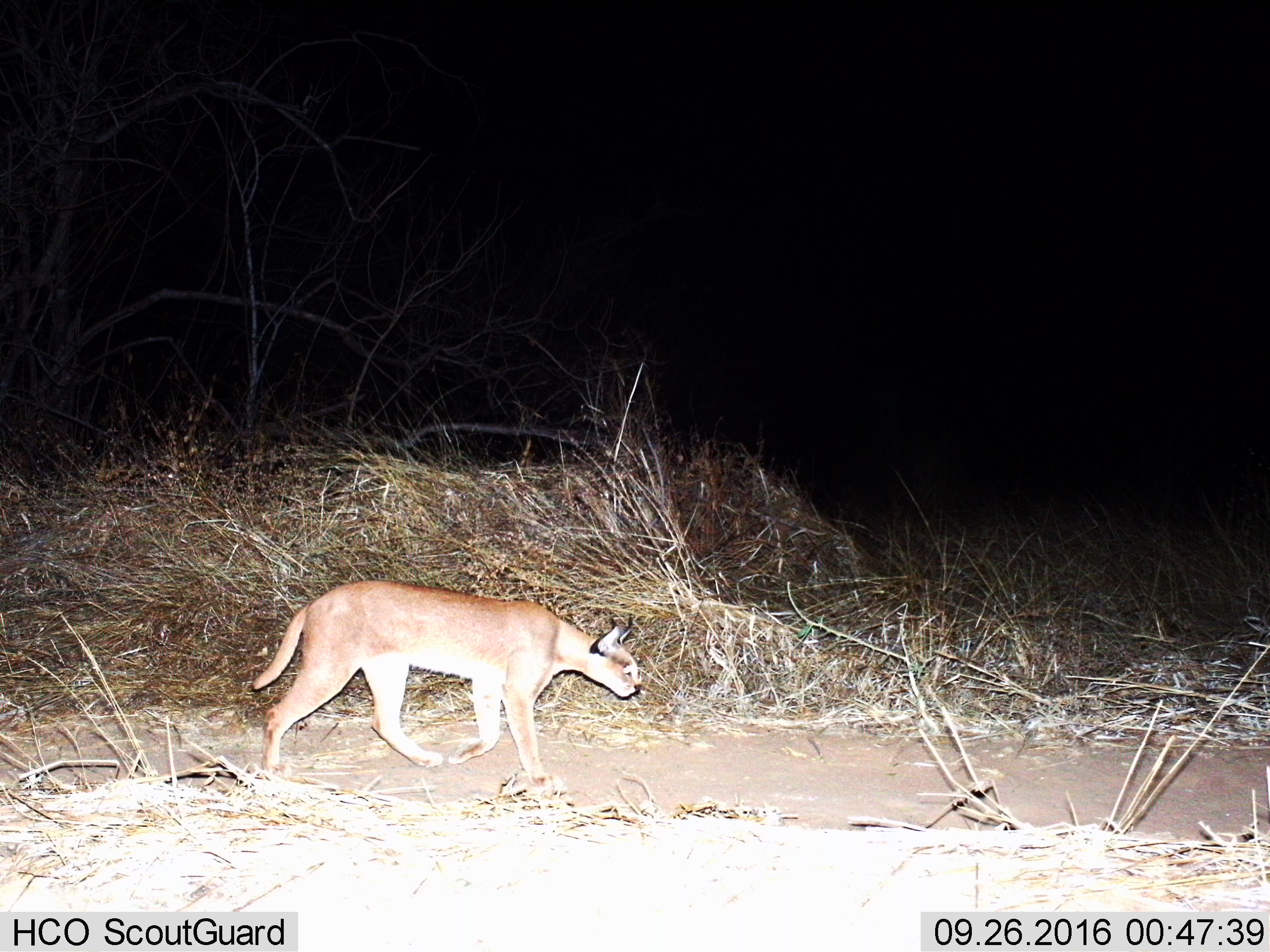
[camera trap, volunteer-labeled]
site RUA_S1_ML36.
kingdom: Animalia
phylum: Chordata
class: Mammalia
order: Carnivora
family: Felidae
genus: Caracal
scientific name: Caracal caracal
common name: caracal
Caracal (Caracal caracal), count 1. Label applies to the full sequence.